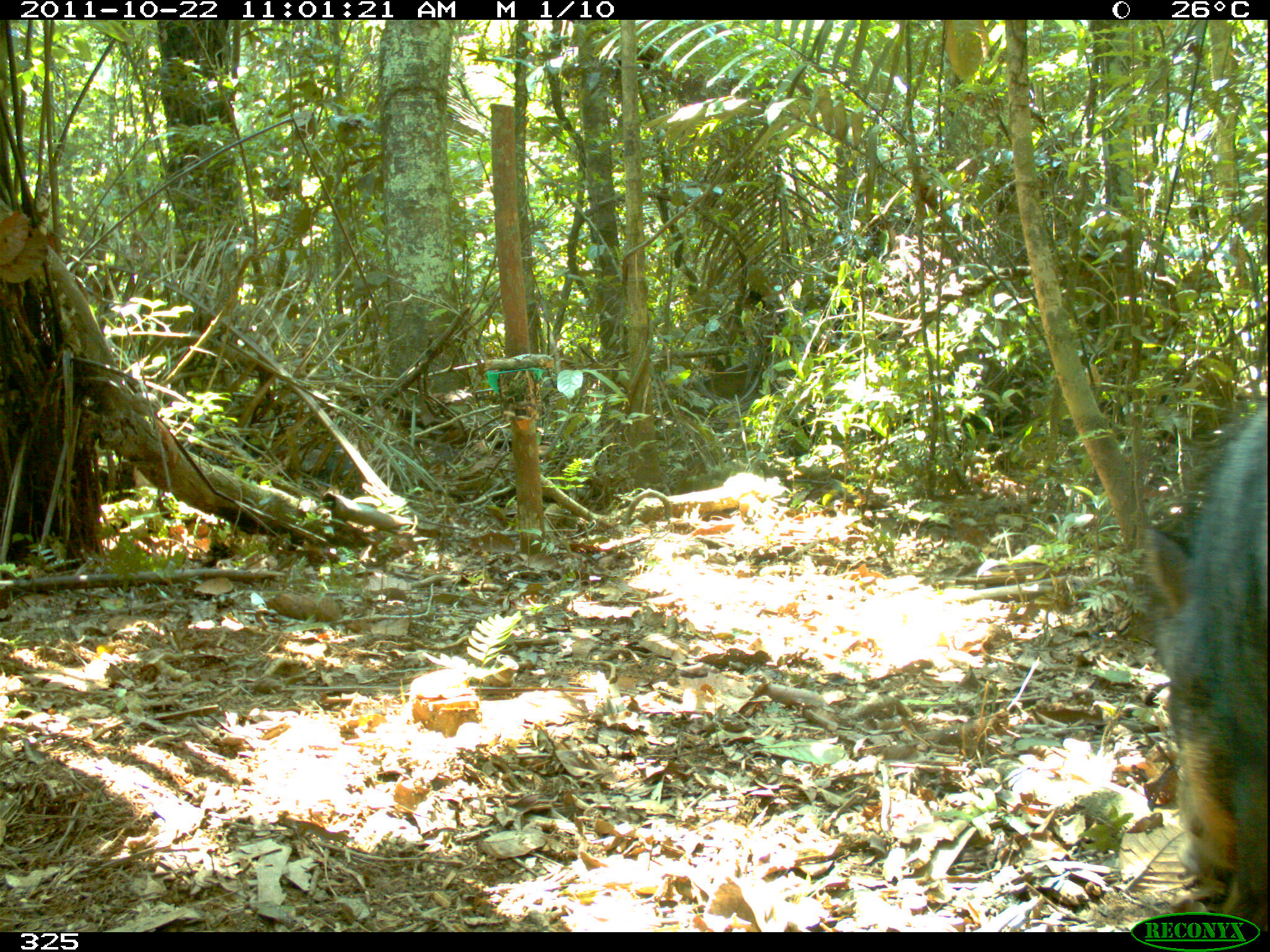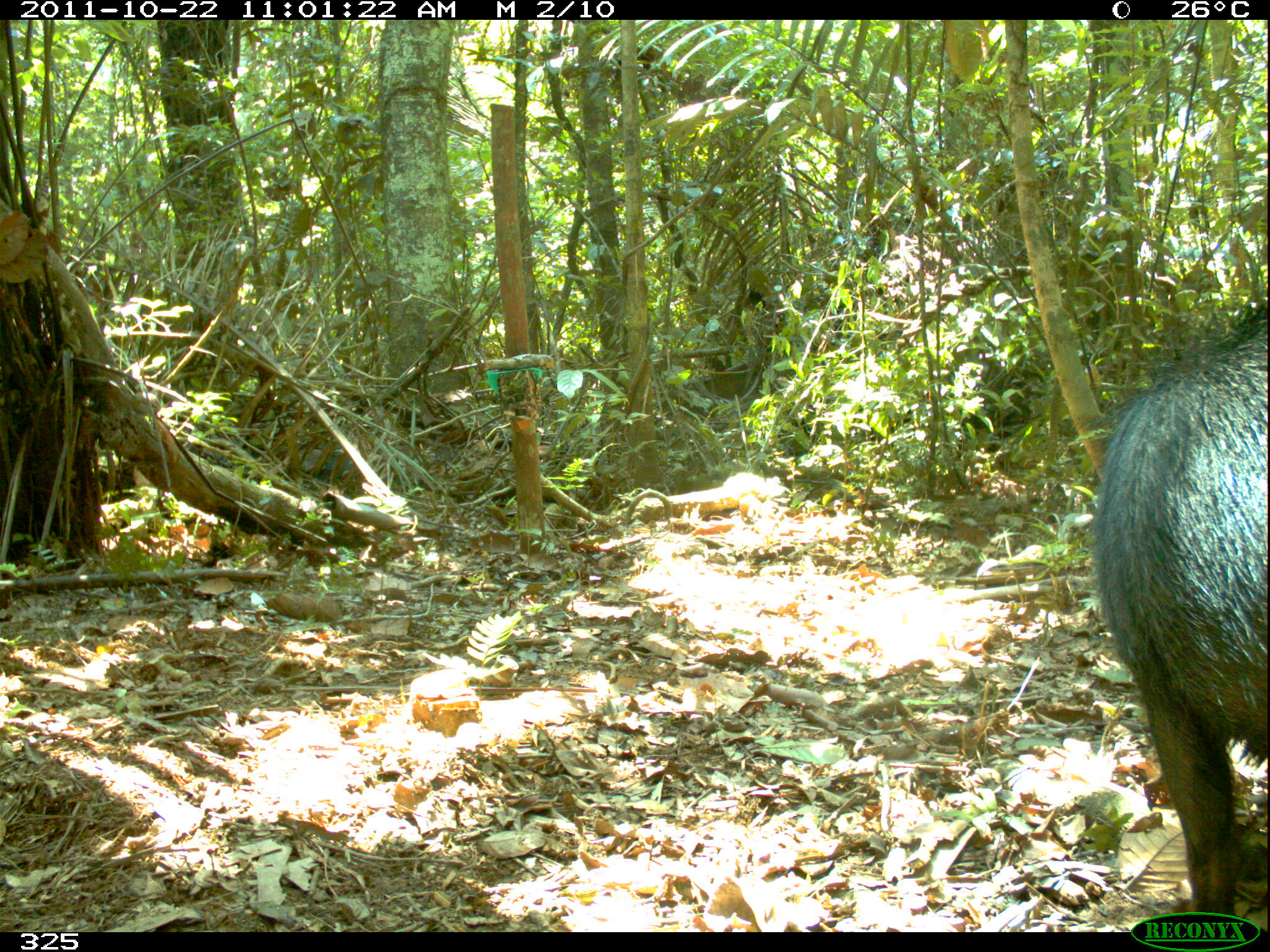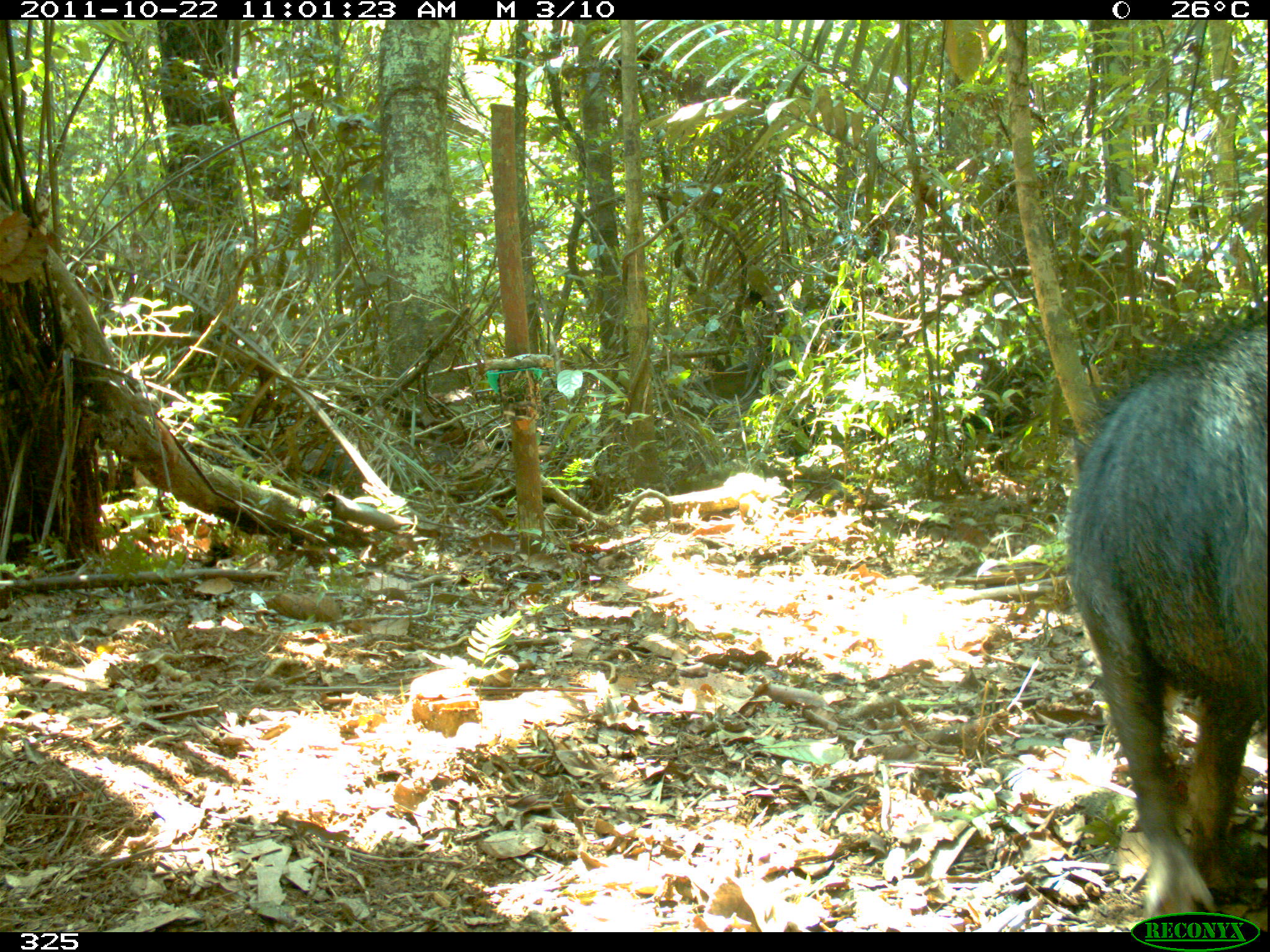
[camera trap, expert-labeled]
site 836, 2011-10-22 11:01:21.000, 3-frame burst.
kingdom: Animalia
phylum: Chordata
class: Mammalia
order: Artiodactyla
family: Tayassuidae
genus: Tayassu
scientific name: Tayassu pecari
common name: white-lipped peccary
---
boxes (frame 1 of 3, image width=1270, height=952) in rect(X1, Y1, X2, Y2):
tayassu pecari: rect(1136, 402, 1267, 931)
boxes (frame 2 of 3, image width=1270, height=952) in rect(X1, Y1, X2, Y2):
tayassu pecari: rect(1091, 301, 1269, 931)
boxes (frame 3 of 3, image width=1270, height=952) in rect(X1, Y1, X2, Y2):
tayassu pecari: rect(1063, 306, 1267, 929)